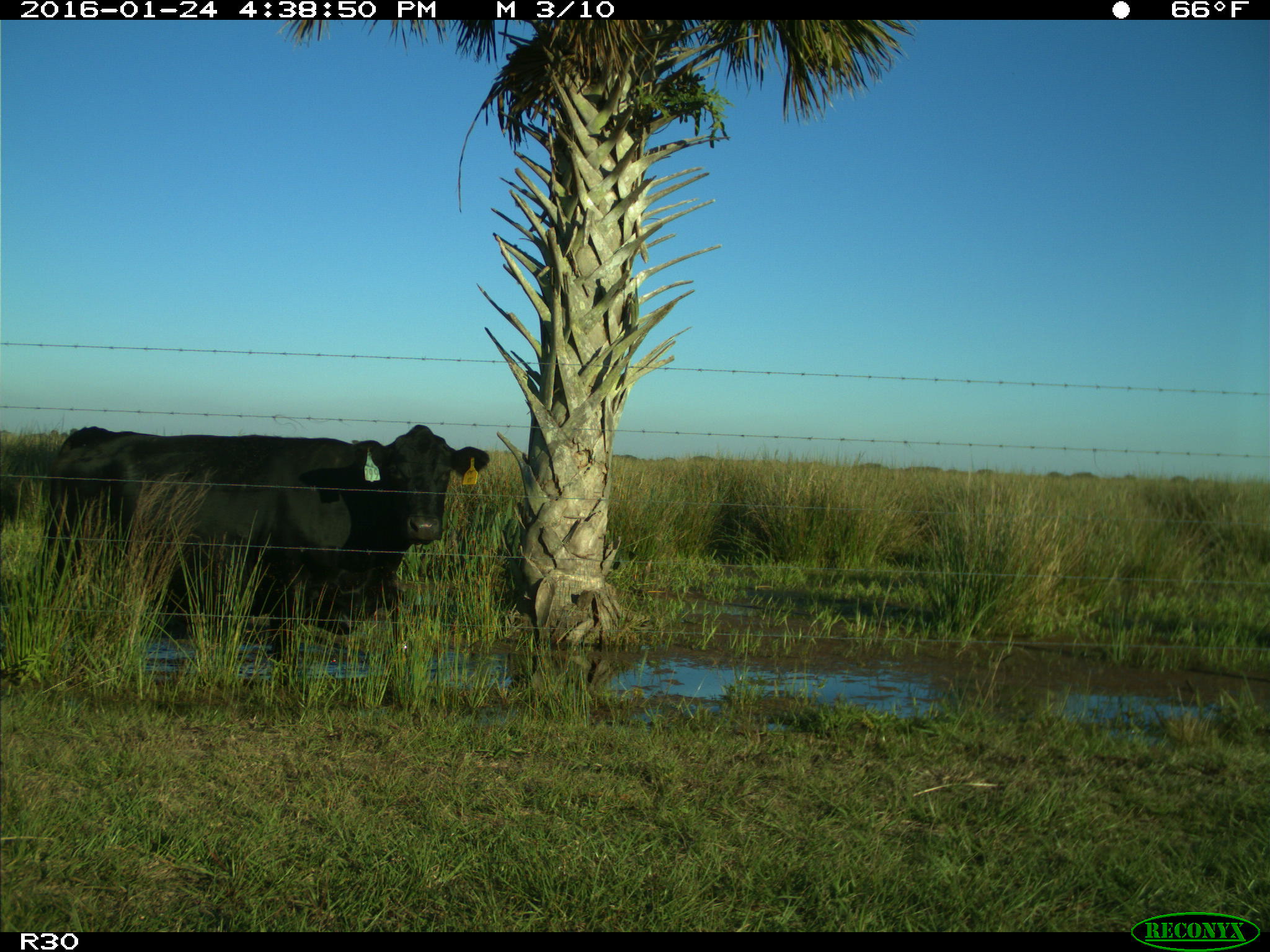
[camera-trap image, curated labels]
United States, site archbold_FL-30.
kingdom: Animalia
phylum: Chordata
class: Mammalia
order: Artiodactyla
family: Bovidae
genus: Bos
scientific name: Bos taurus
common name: domestic cow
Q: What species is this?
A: Bos taurus (domestic cow).